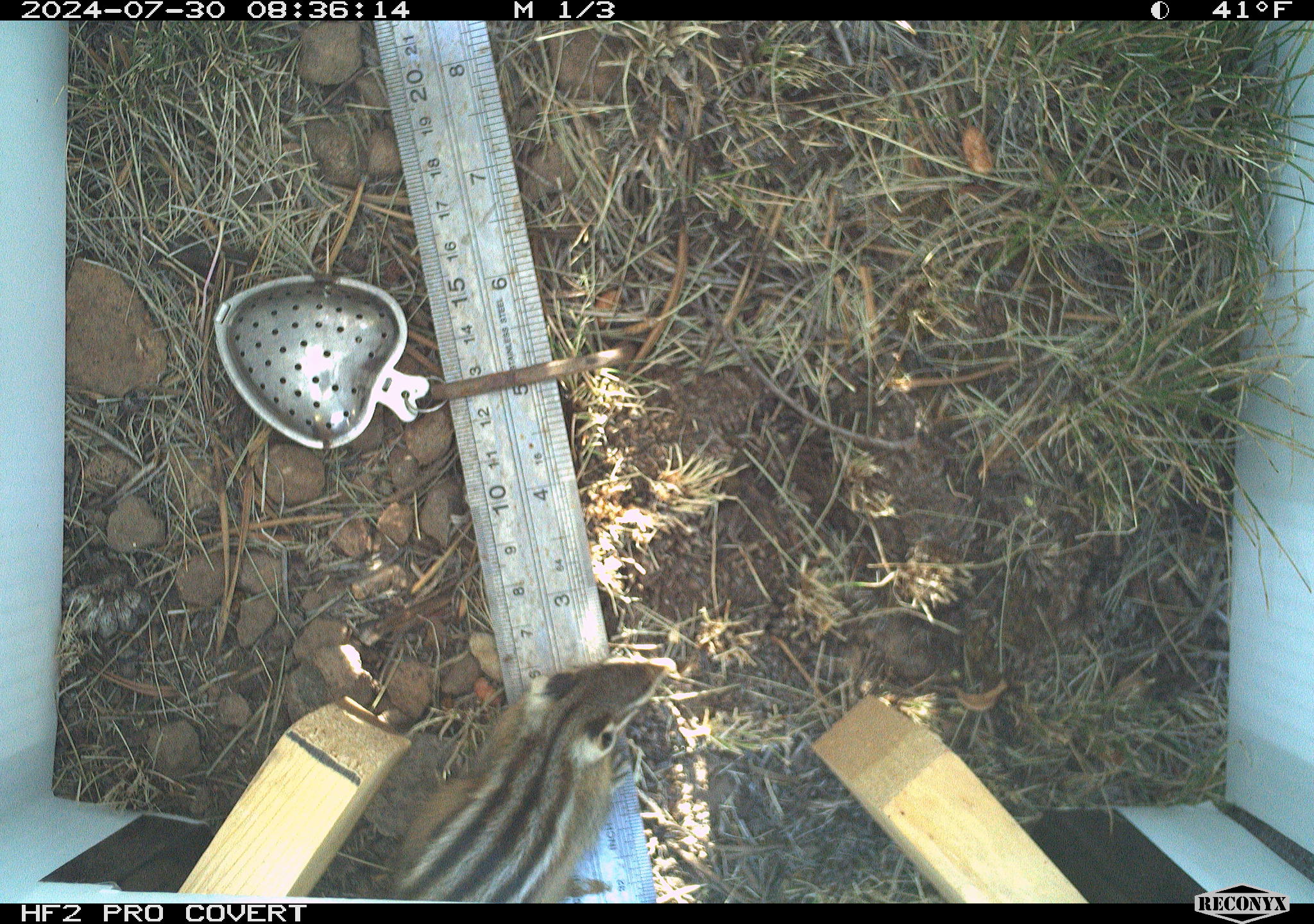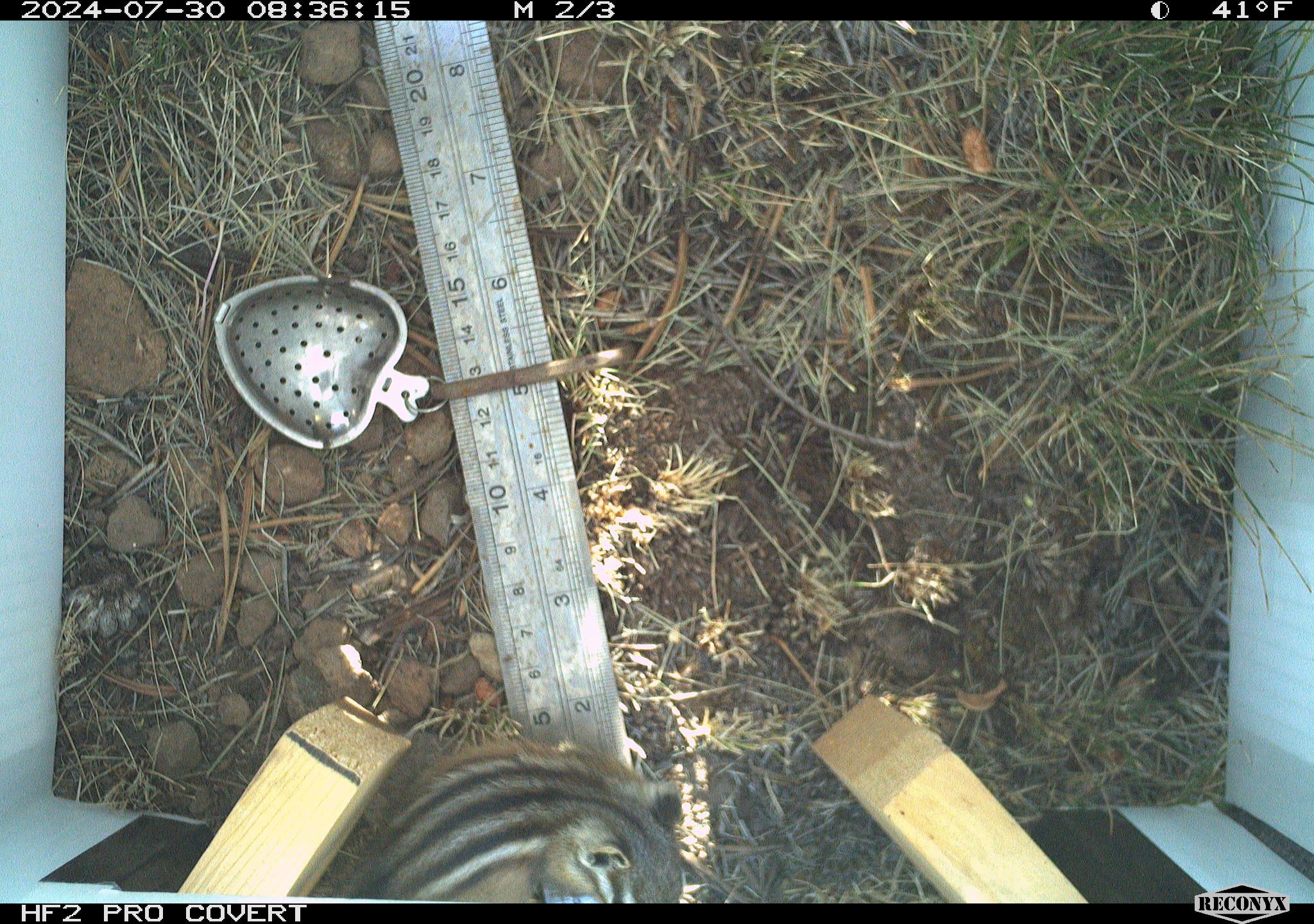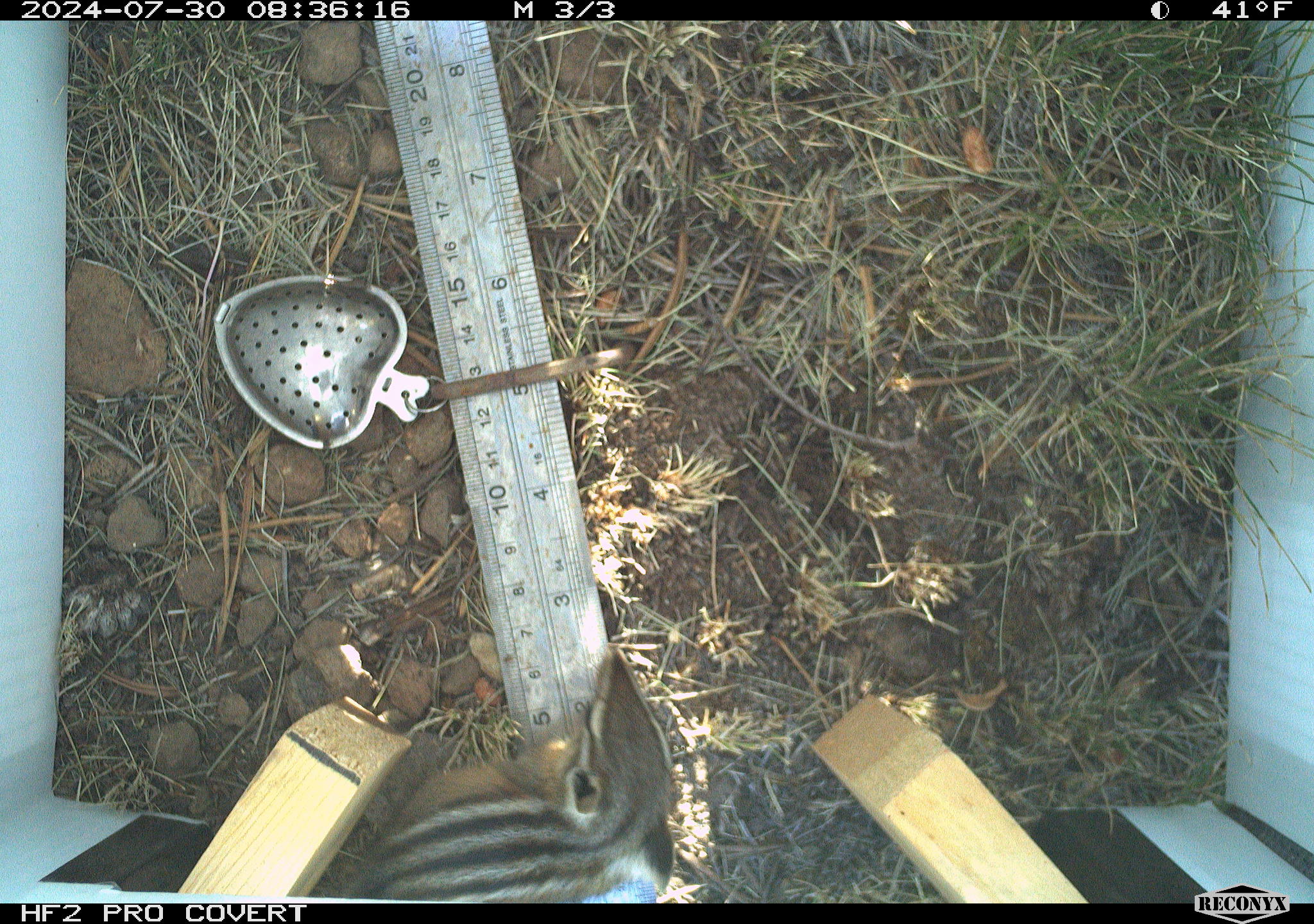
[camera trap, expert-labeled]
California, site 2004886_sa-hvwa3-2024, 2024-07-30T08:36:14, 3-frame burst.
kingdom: Animalia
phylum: Chordata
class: Mammalia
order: Rodentia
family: Sciuridae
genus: Neotamias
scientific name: Neotamias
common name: western chipmunks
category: neotamias species